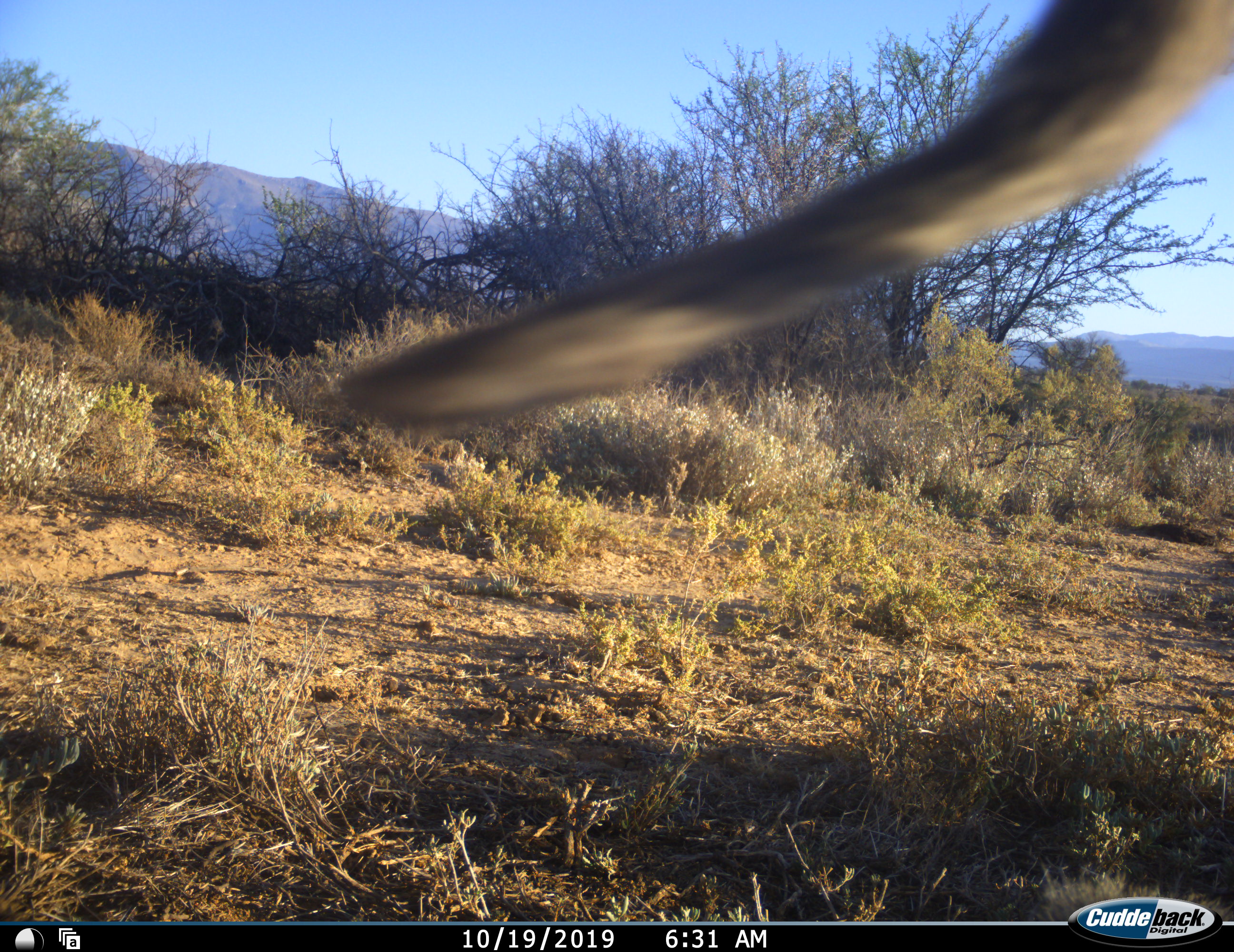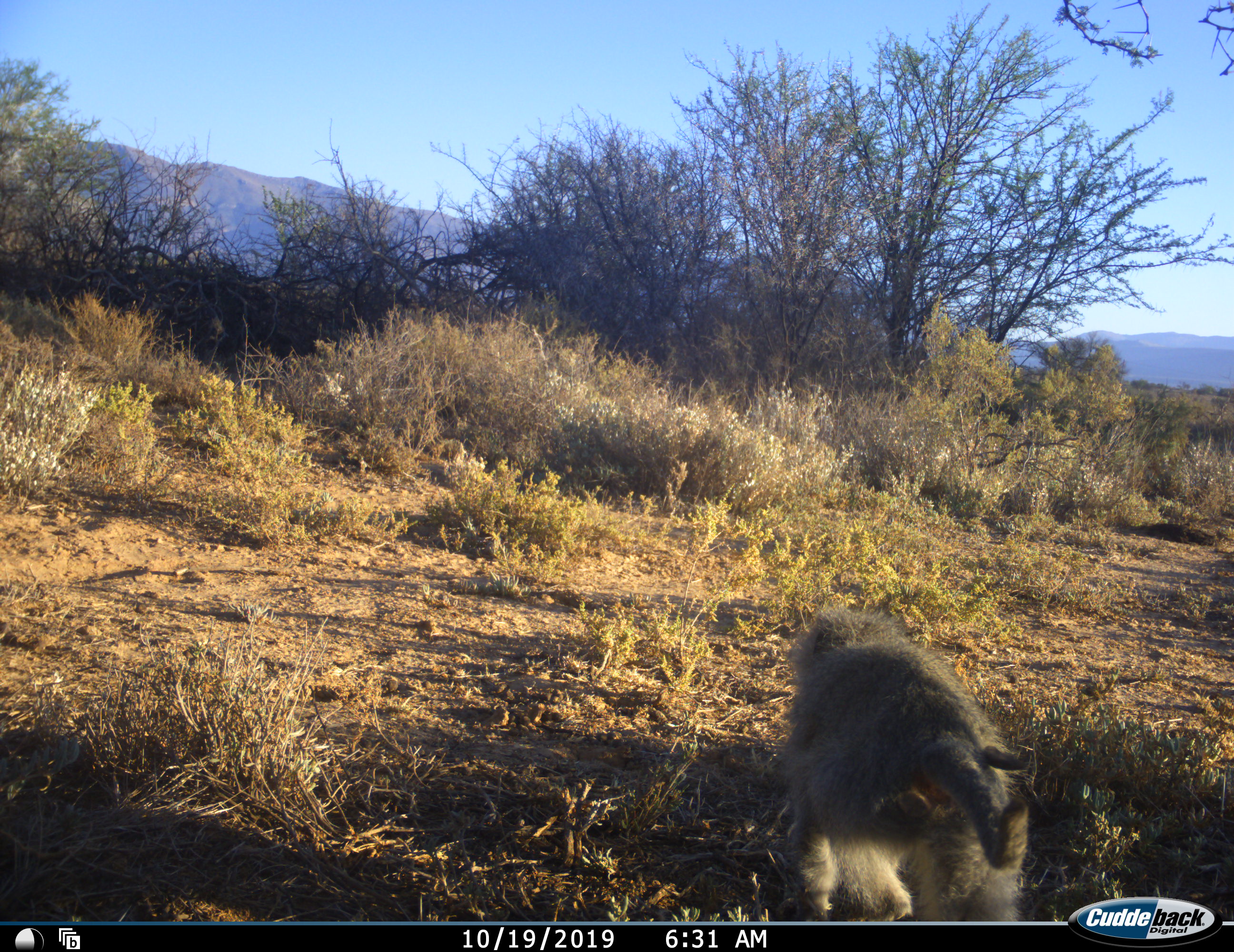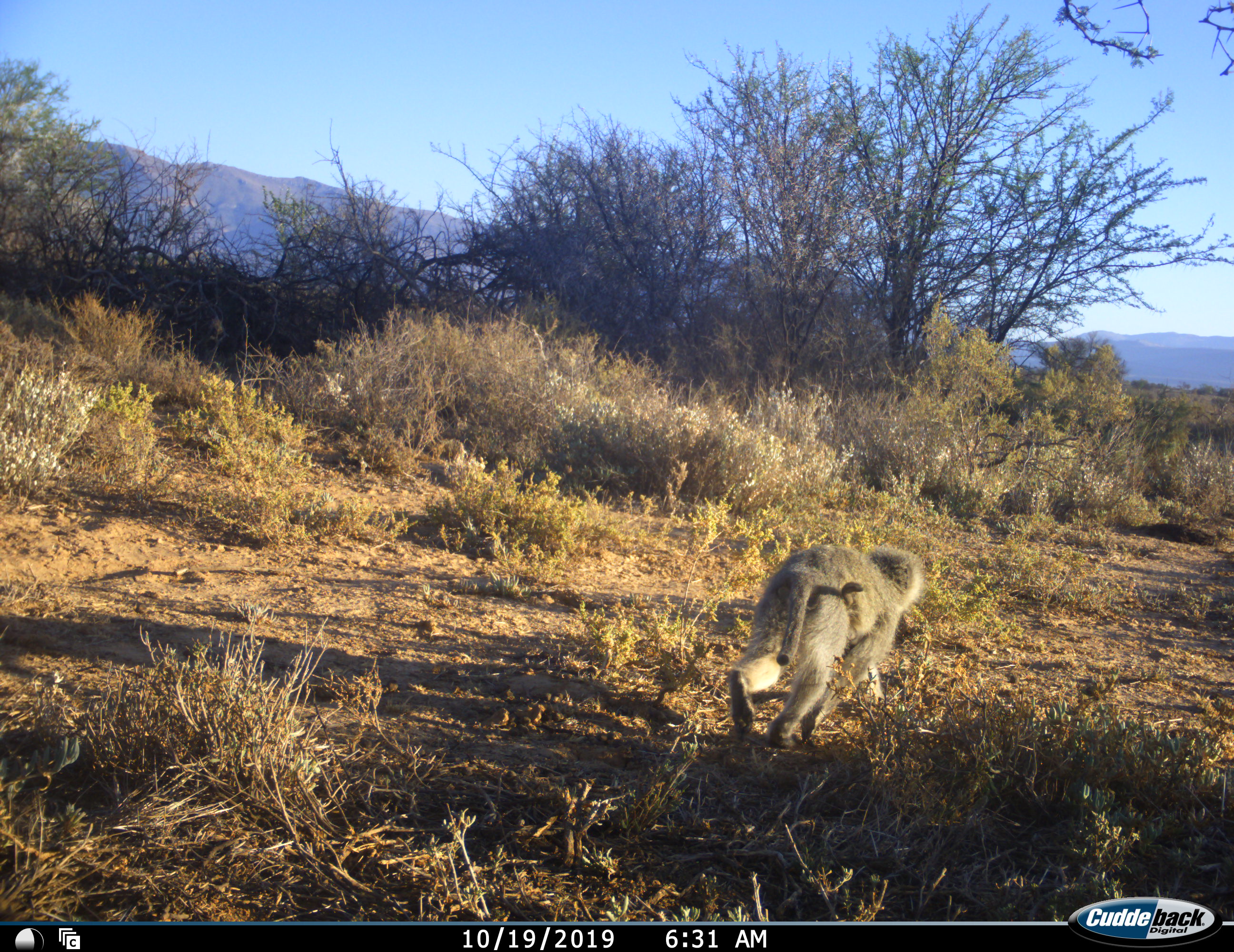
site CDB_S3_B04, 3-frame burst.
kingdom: Animalia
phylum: Chordata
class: Mammalia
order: Primates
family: Cercopithecidae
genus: Chlorocebus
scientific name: Chlorocebus pygerythrus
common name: vervet monkey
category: monkeyvervet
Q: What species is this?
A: Monkeyvervet (vervet monkey) (Chlorocebus pygerythrus).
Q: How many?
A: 1.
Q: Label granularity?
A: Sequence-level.